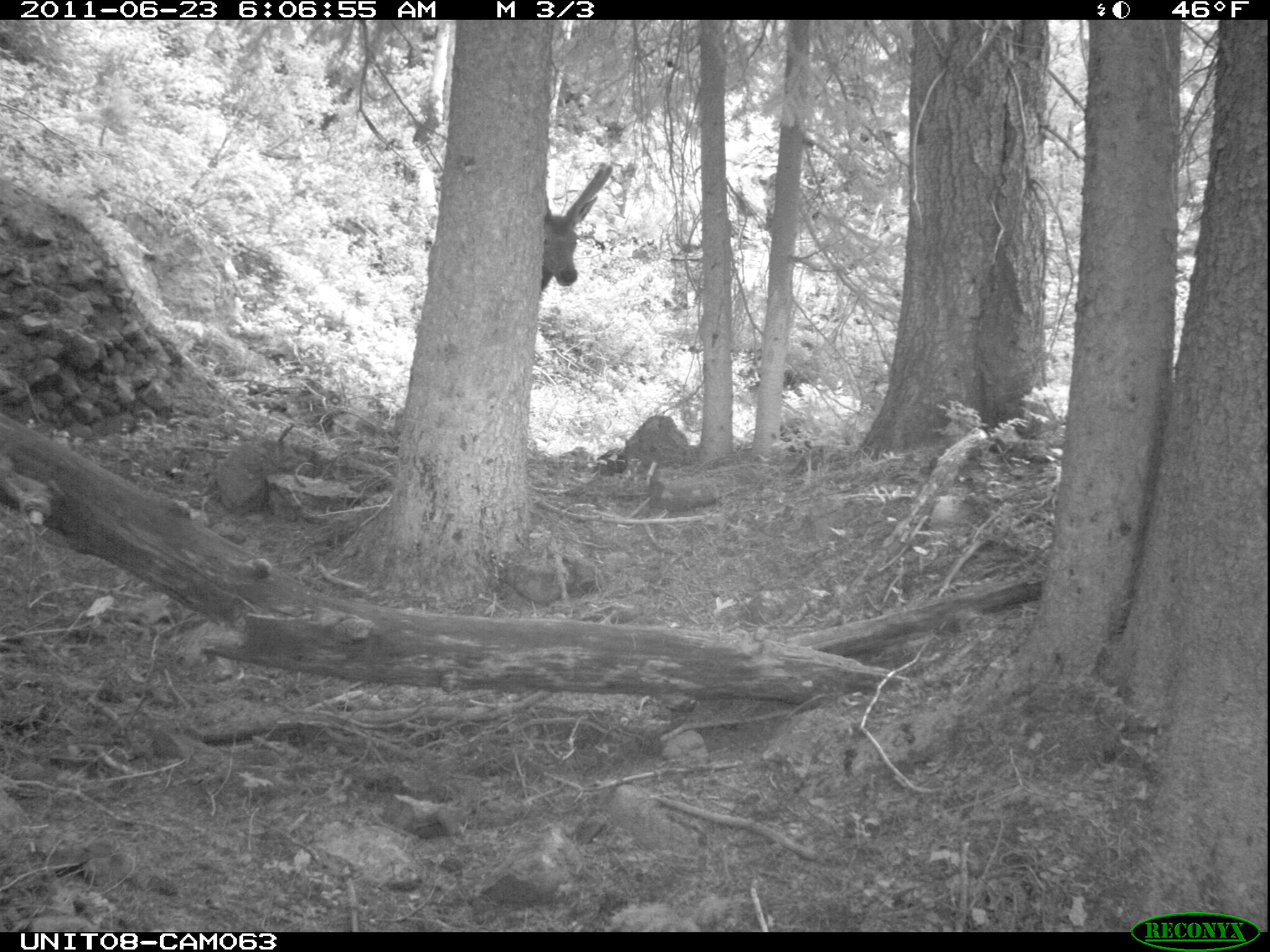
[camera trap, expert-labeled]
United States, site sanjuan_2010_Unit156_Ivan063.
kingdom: Animalia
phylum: Chordata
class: Mammalia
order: Artiodactyla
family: Cervidae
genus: Cervus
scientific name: Cervus elaphus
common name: red deer